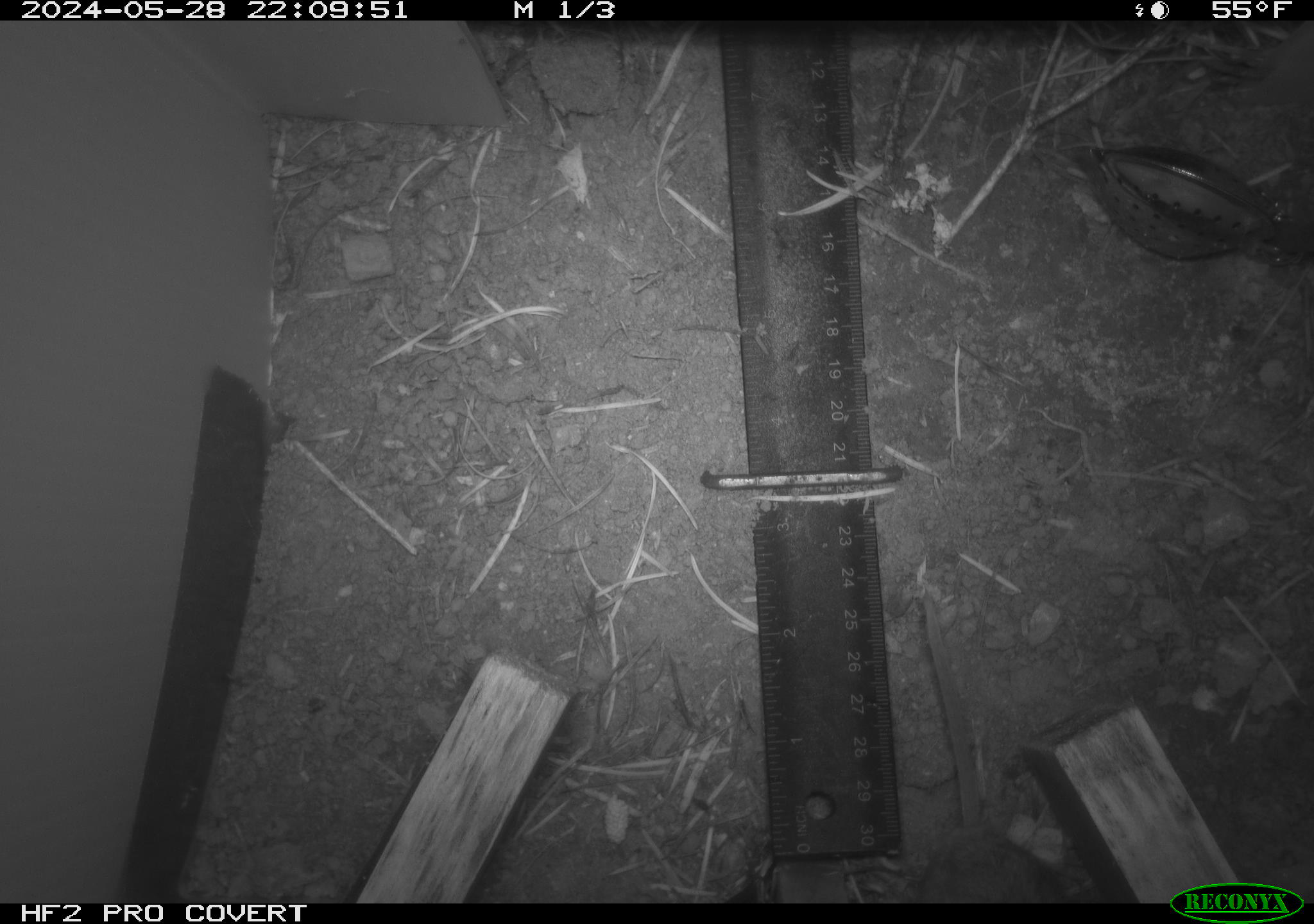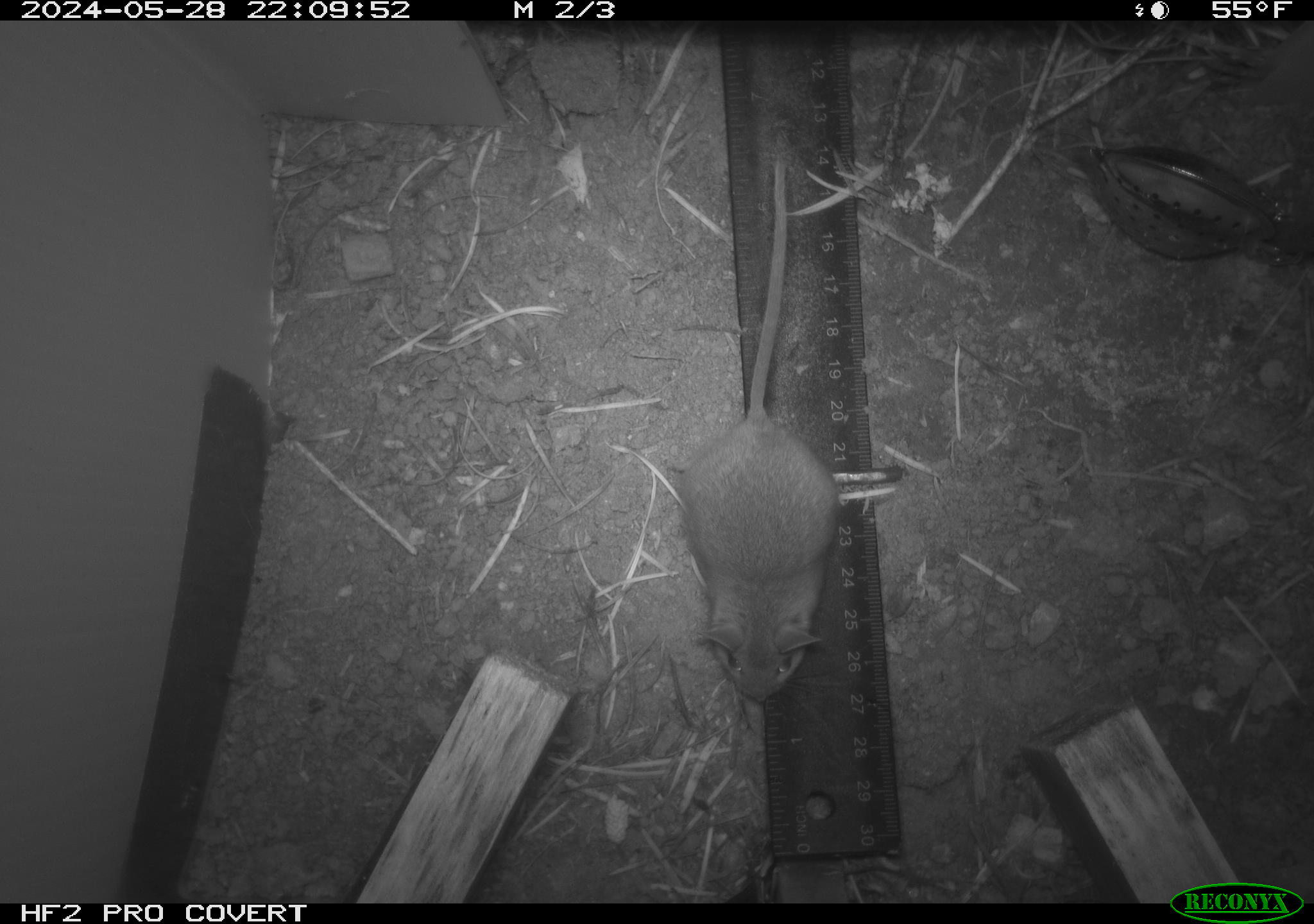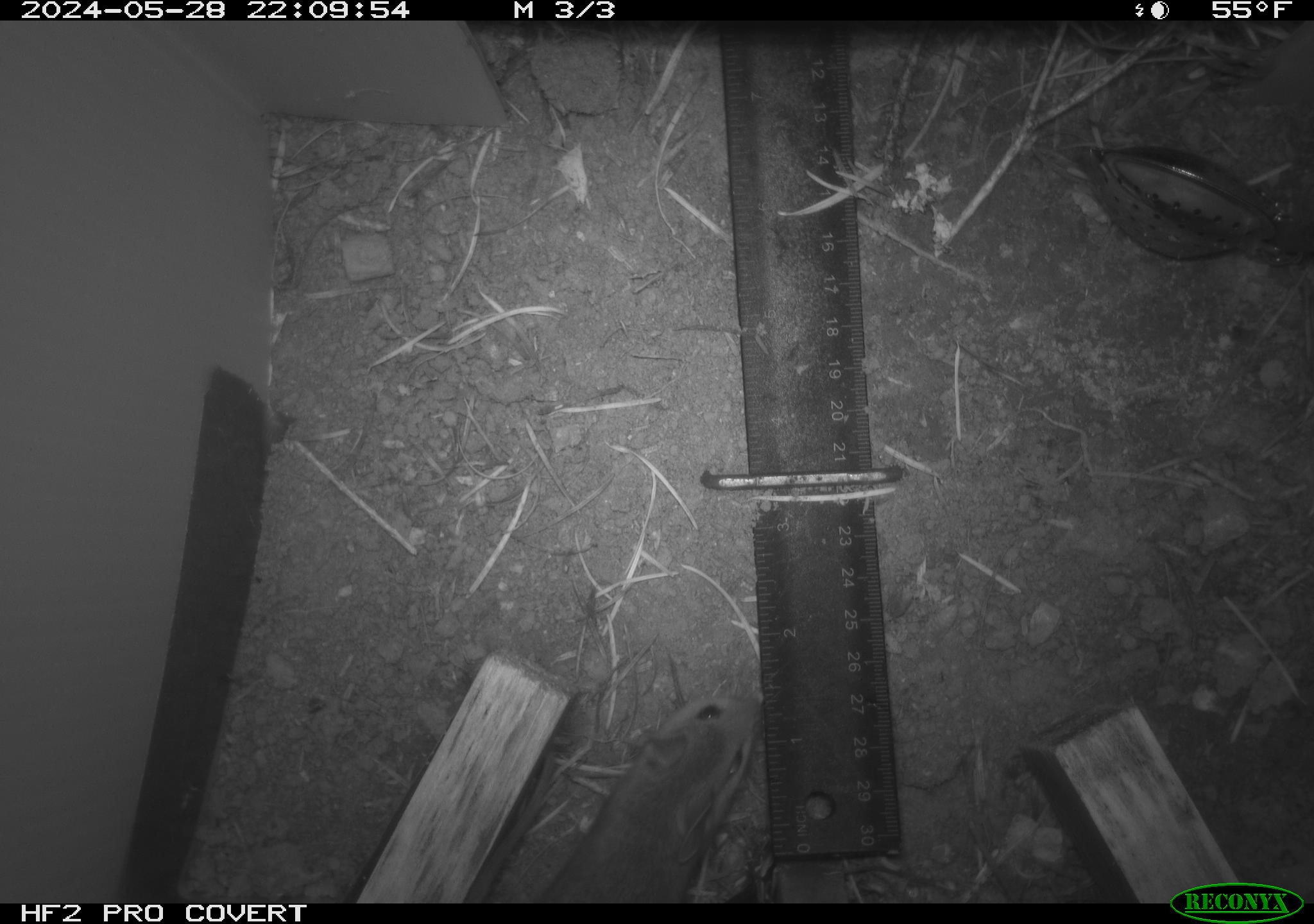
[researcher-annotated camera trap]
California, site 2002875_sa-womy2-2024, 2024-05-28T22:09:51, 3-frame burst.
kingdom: Animalia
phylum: Chordata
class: Mammalia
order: Rodentia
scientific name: Rodentia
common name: mouse species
Mouse species (Rodentia).